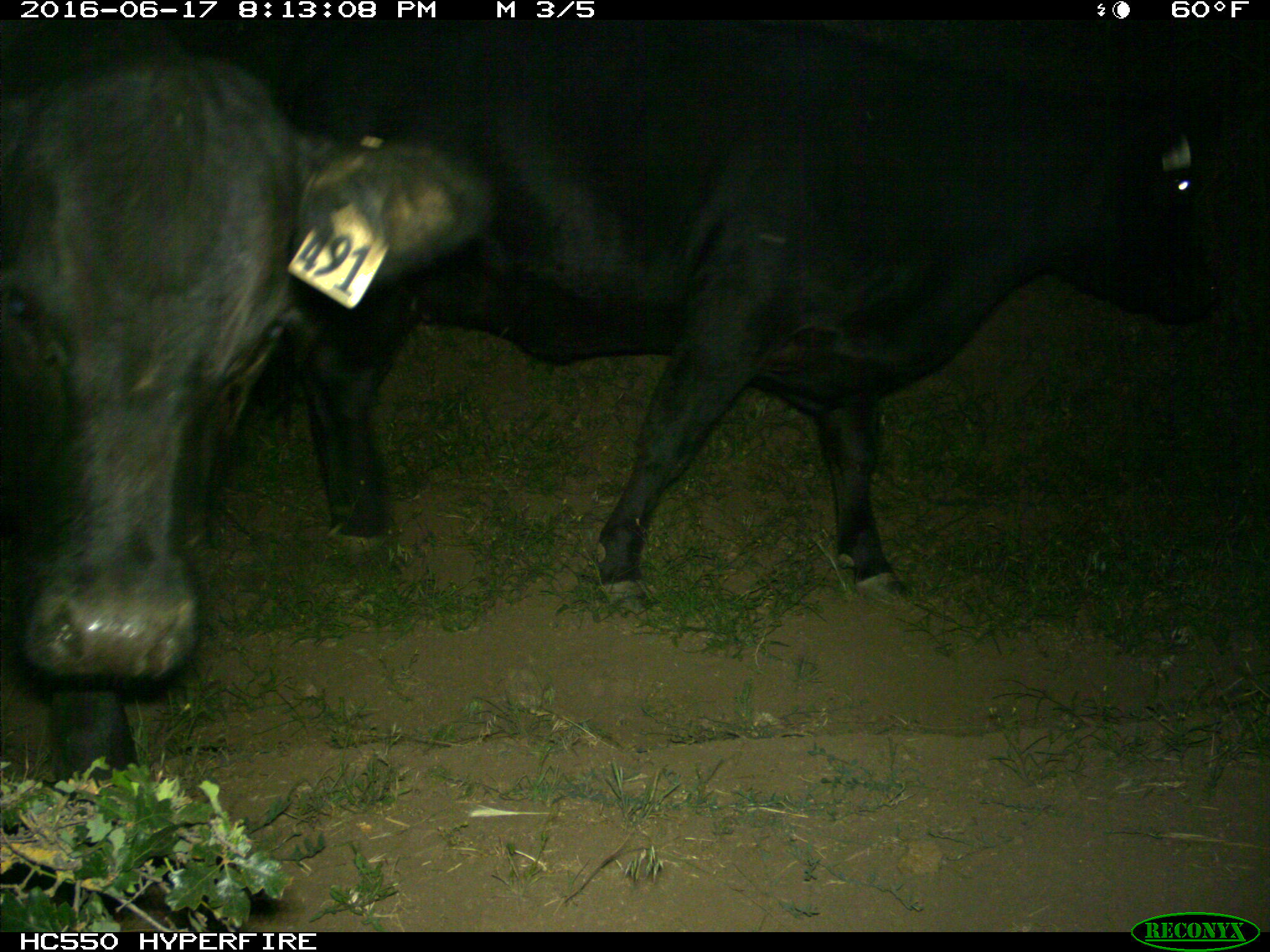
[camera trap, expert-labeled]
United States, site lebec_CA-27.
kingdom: Animalia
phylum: Chordata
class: Mammalia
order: Artiodactyla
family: Bovidae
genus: Bos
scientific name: Bos taurus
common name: domestic cow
Bos taurus (domestic cow).